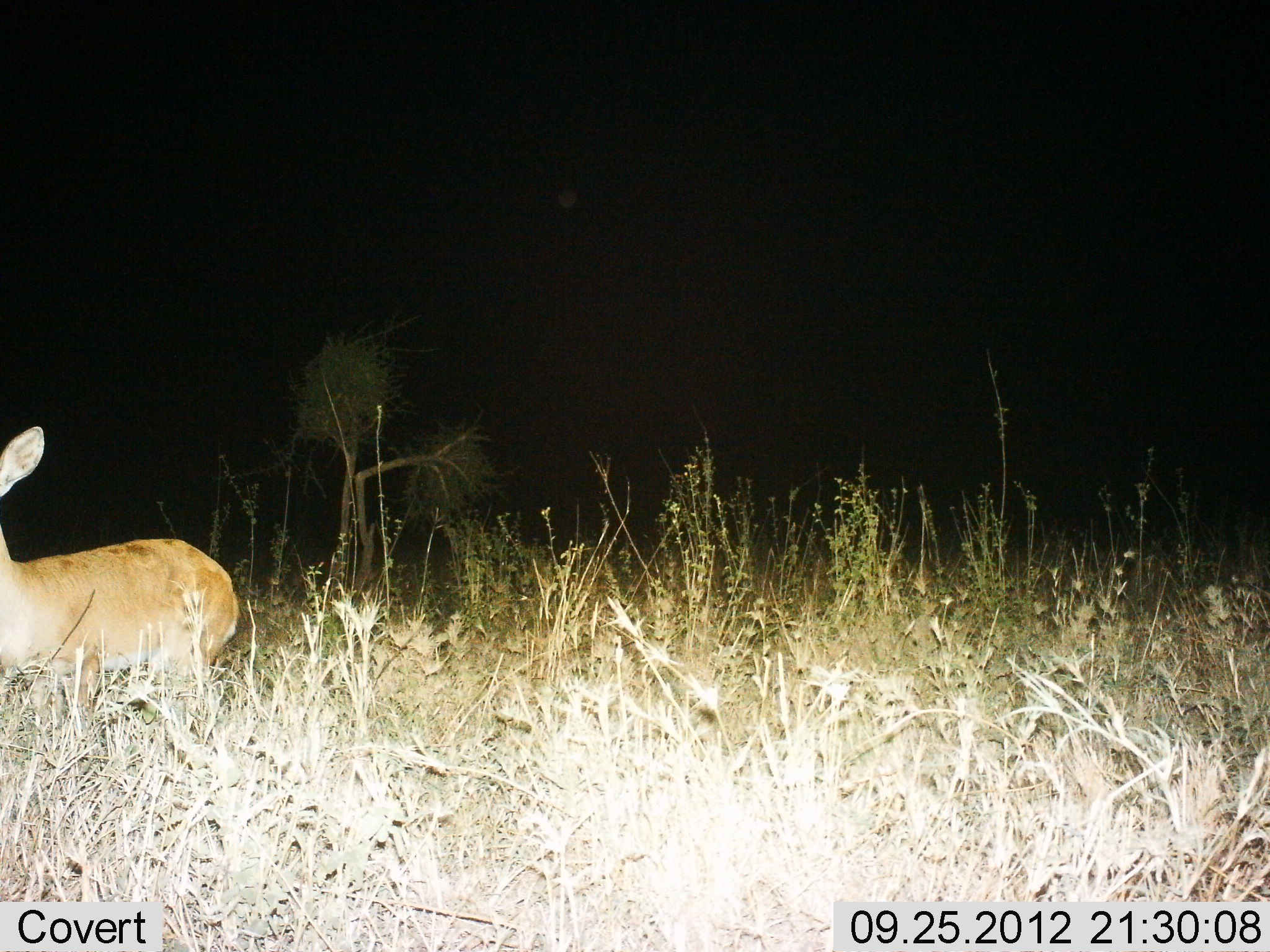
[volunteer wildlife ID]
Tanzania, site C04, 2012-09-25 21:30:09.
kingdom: Animalia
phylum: Chordata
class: Mammalia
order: Artiodactyla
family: Bovidae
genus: Redunca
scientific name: Redunca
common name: reedbuck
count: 1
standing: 80%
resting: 0%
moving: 20%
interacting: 0%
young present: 0%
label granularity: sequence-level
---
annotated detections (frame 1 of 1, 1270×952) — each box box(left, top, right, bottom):
animal: box(1, 422, 239, 719)